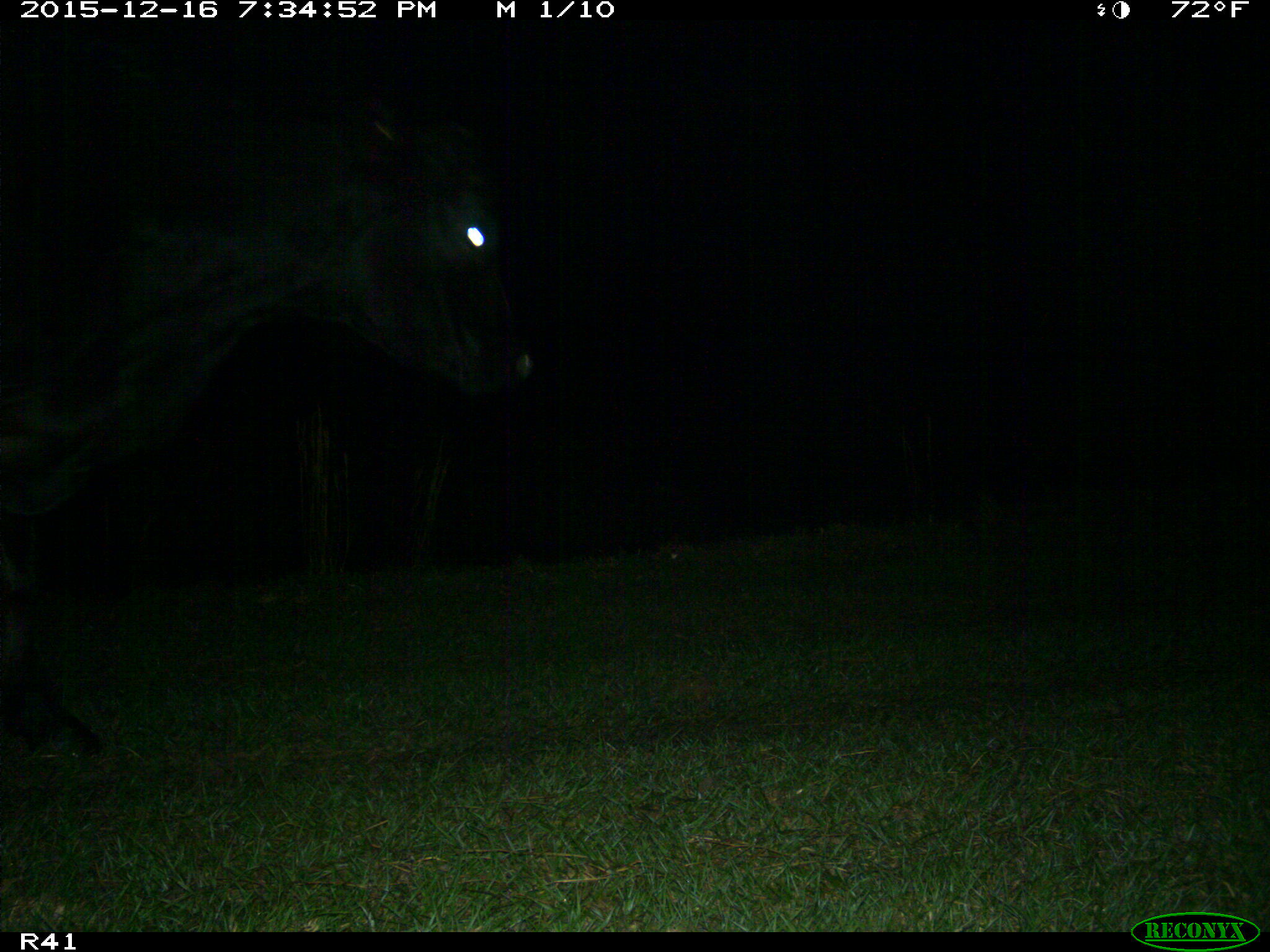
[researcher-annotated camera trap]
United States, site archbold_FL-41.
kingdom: Animalia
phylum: Chordata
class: Mammalia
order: Artiodactyla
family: Bovidae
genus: Bos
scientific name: Bos taurus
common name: domestic cow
Bos taurus (domestic cow).